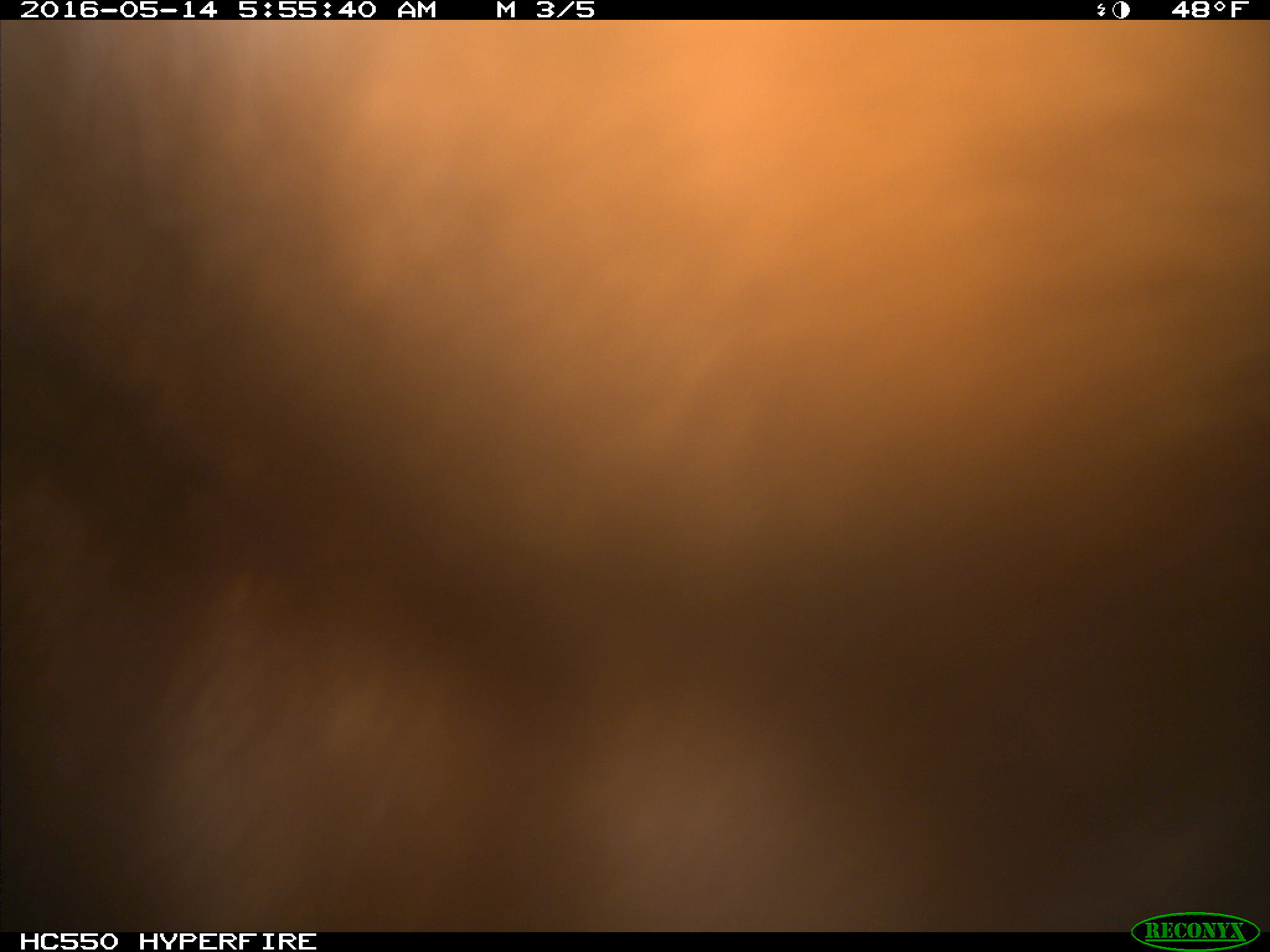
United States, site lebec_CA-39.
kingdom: Animalia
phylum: Chordata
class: Mammalia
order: Artiodactyla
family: Bovidae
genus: Bos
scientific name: Bos taurus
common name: domestic cow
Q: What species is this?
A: Bos taurus (domestic cow).